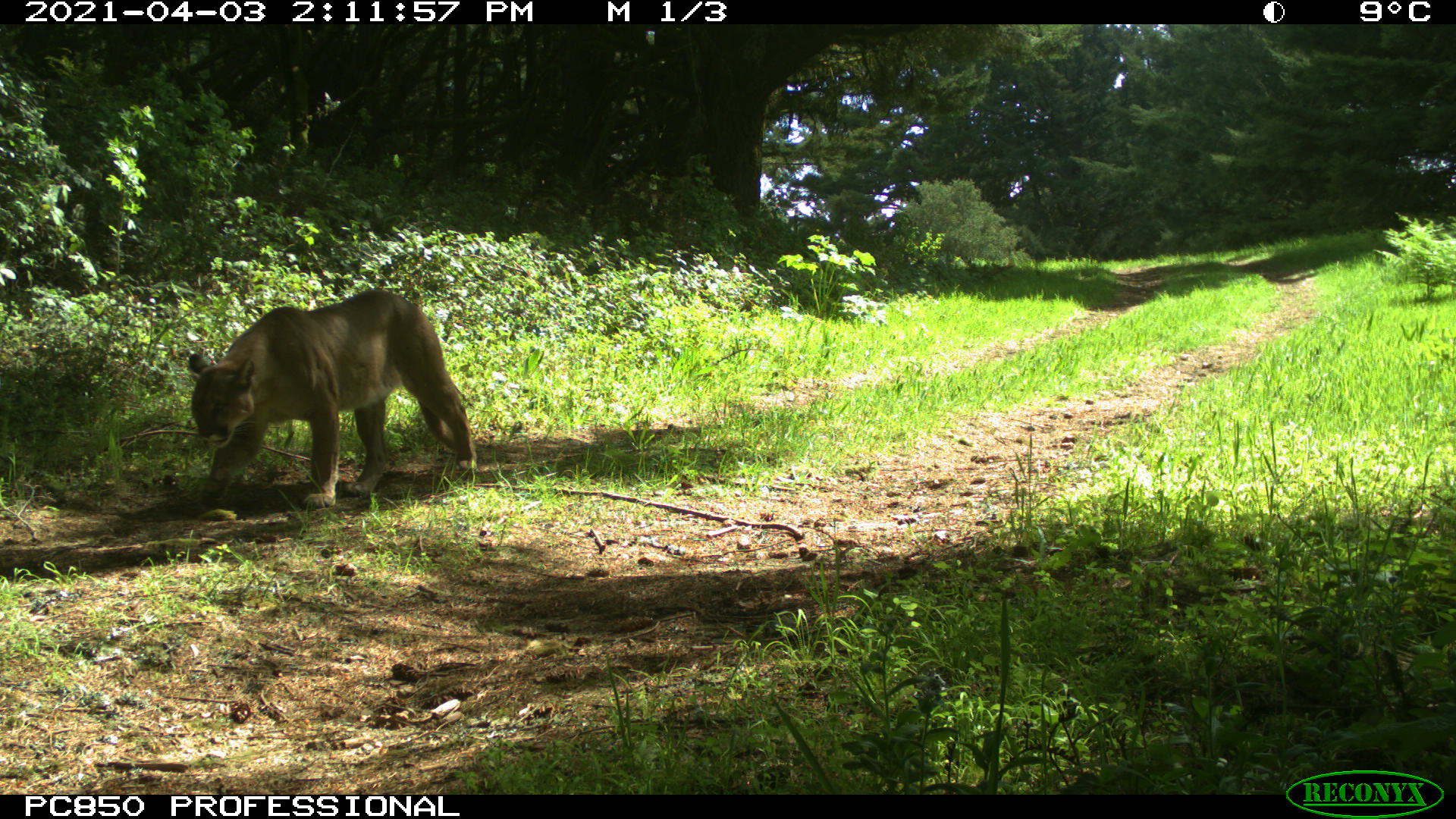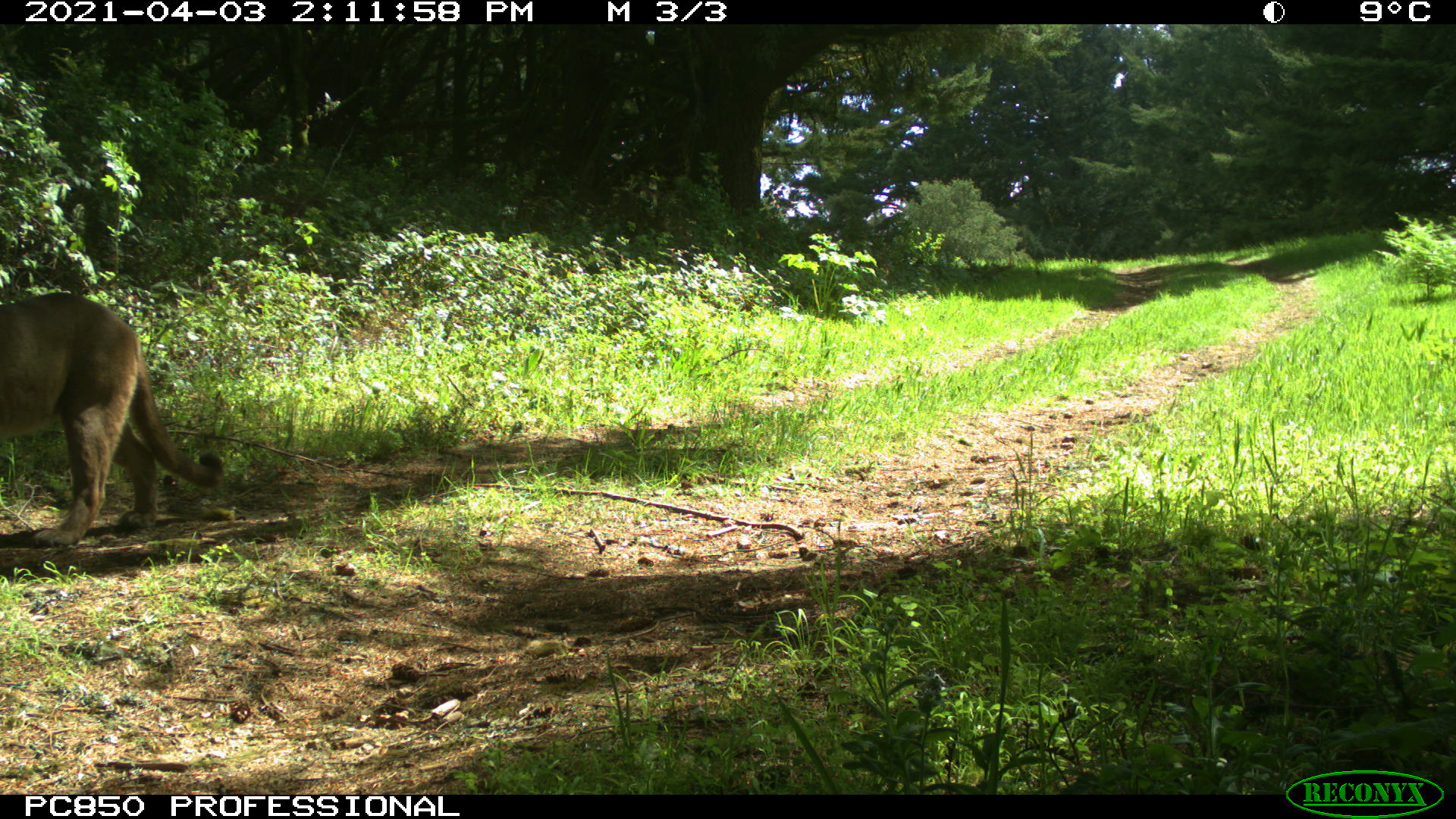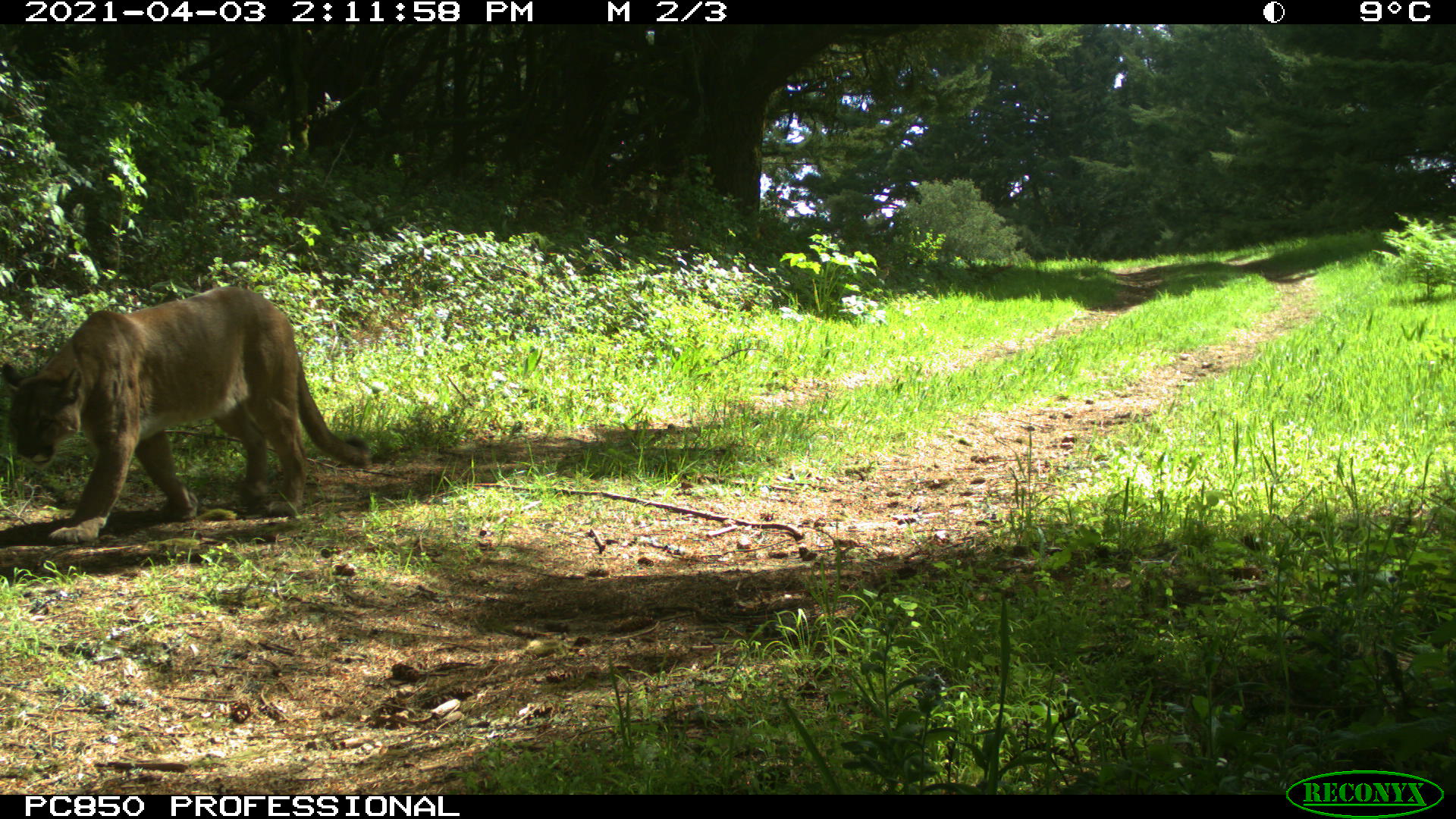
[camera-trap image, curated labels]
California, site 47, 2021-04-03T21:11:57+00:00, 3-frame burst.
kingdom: Animalia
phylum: Chordata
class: Mammalia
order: Carnivora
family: Felidae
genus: Puma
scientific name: Puma concolor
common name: puma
Puma (Puma concolor).